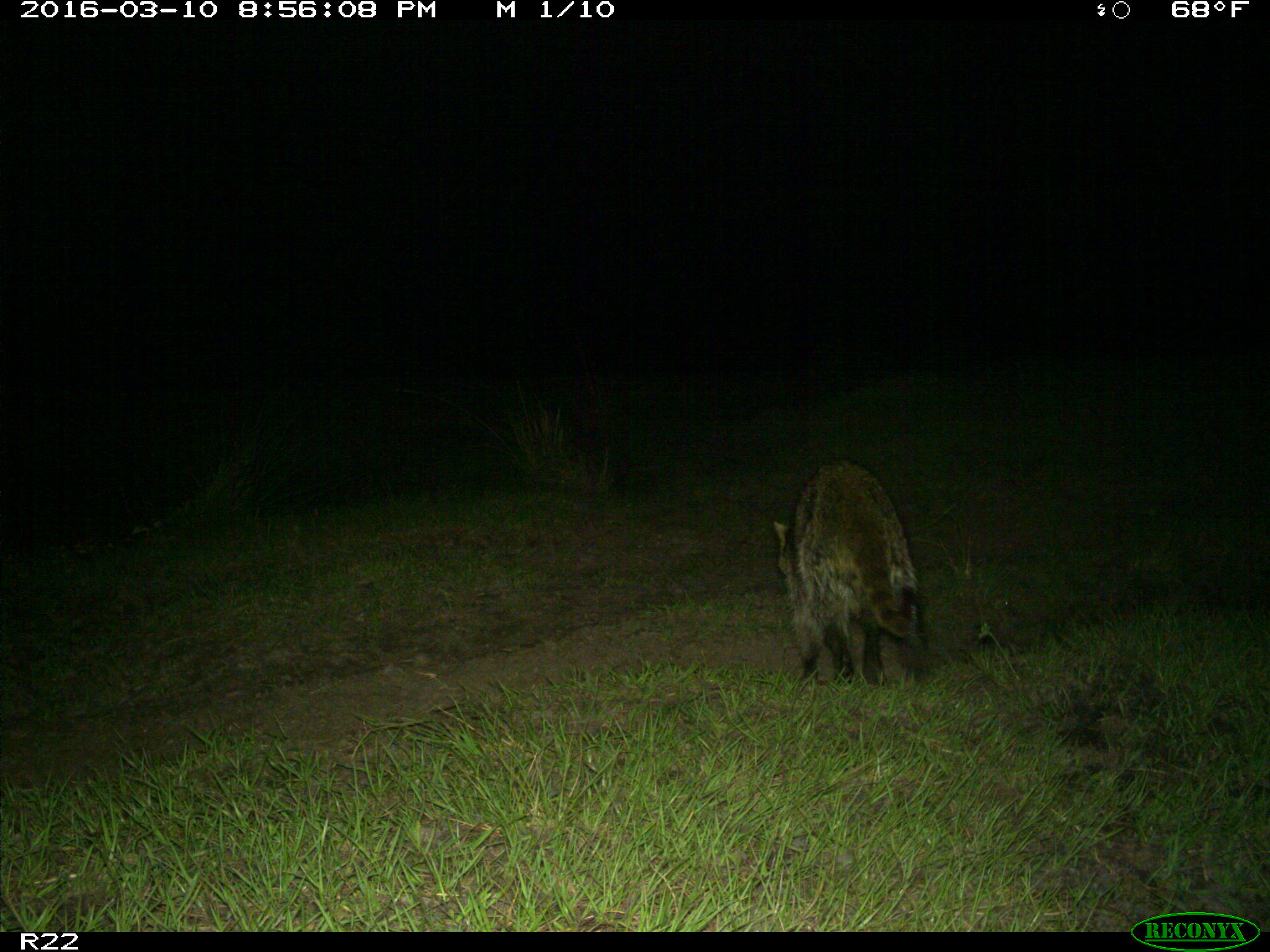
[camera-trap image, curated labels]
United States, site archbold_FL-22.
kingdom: Animalia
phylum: Chordata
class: Mammalia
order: Carnivora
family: Procyonidae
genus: Procyon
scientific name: Procyon lotor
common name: common raccoon